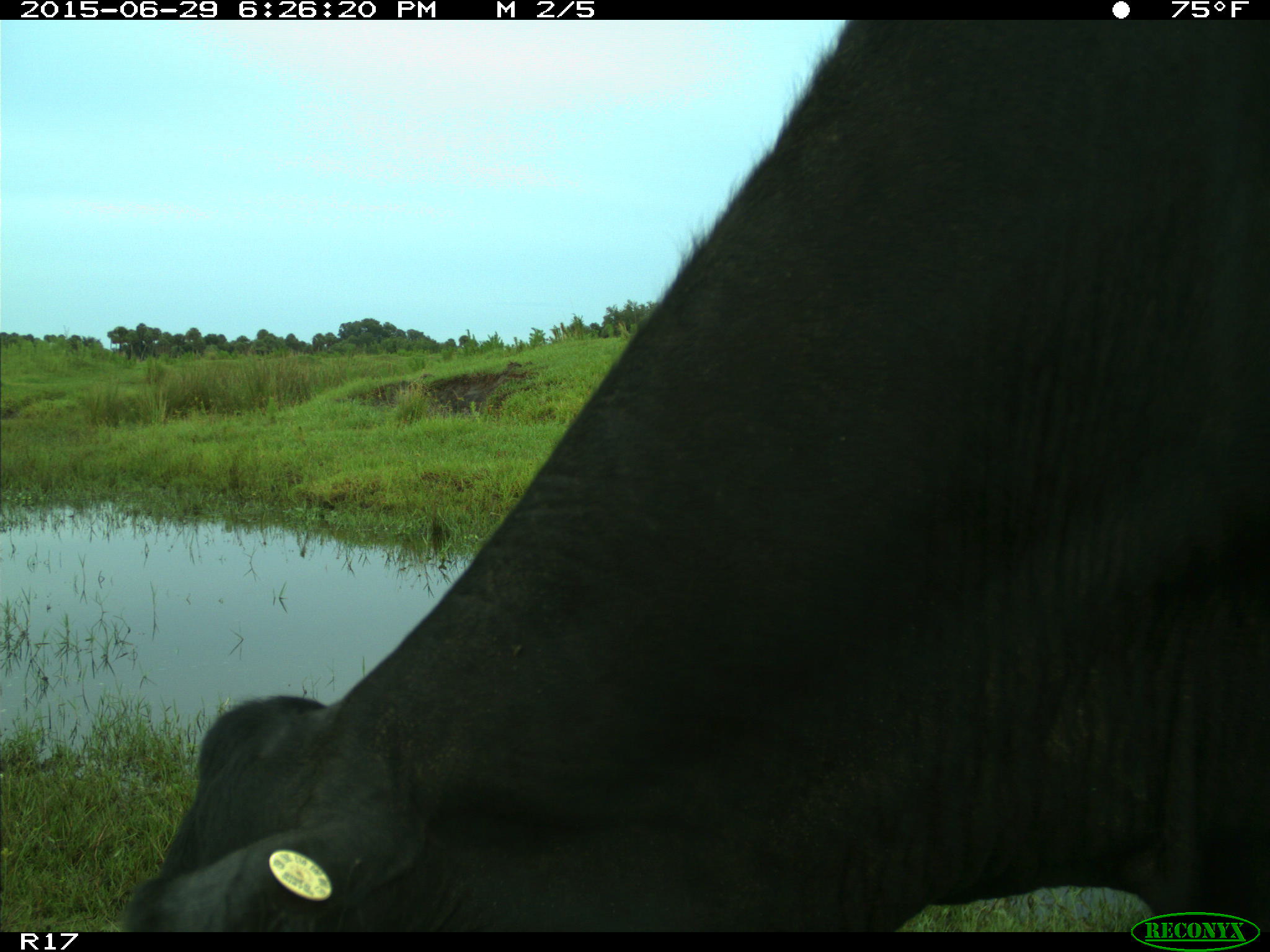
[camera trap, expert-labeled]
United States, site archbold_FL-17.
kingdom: Animalia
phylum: Chordata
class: Mammalia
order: Artiodactyla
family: Bovidae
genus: Bos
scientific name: Bos taurus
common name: domestic cow